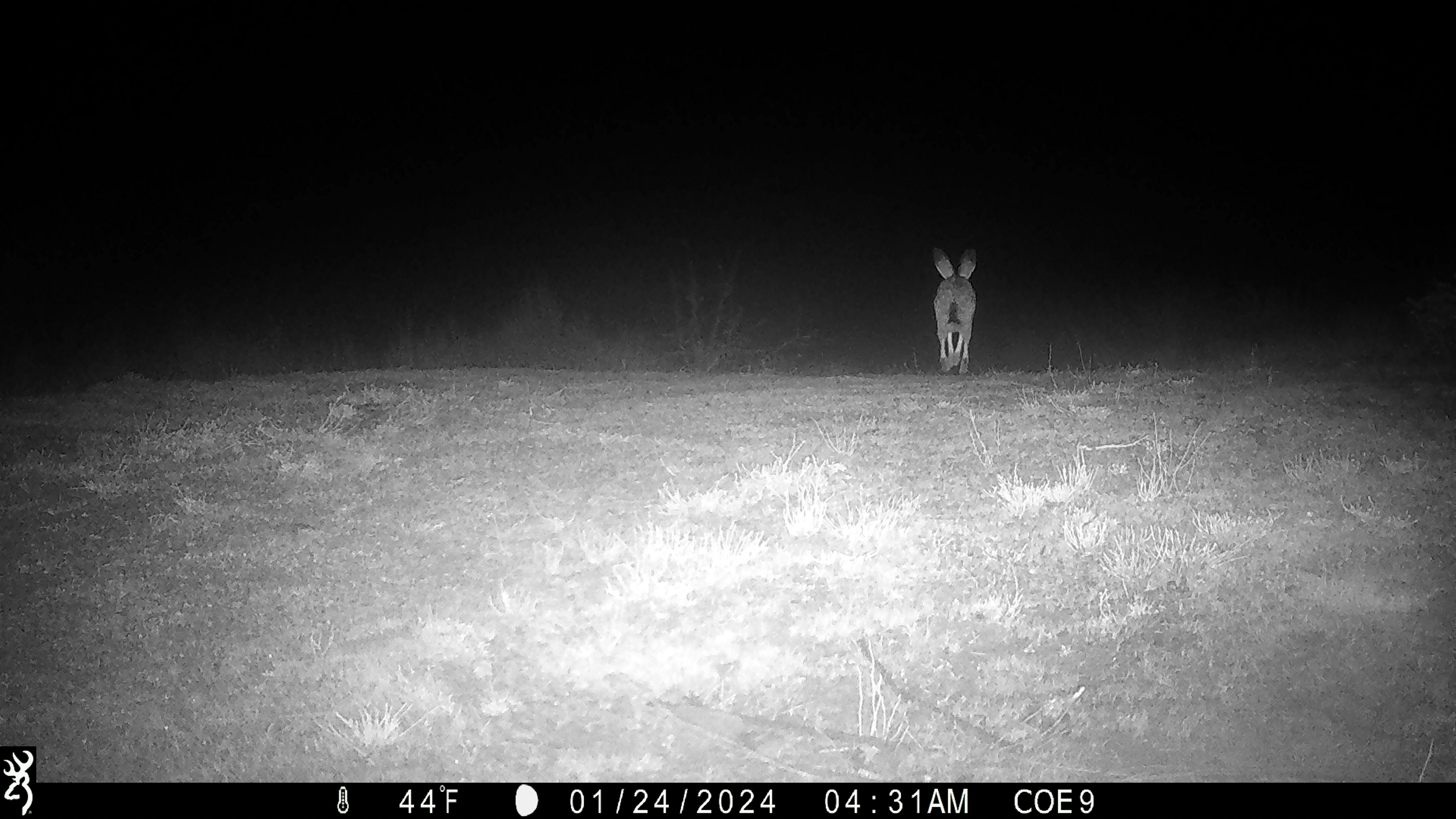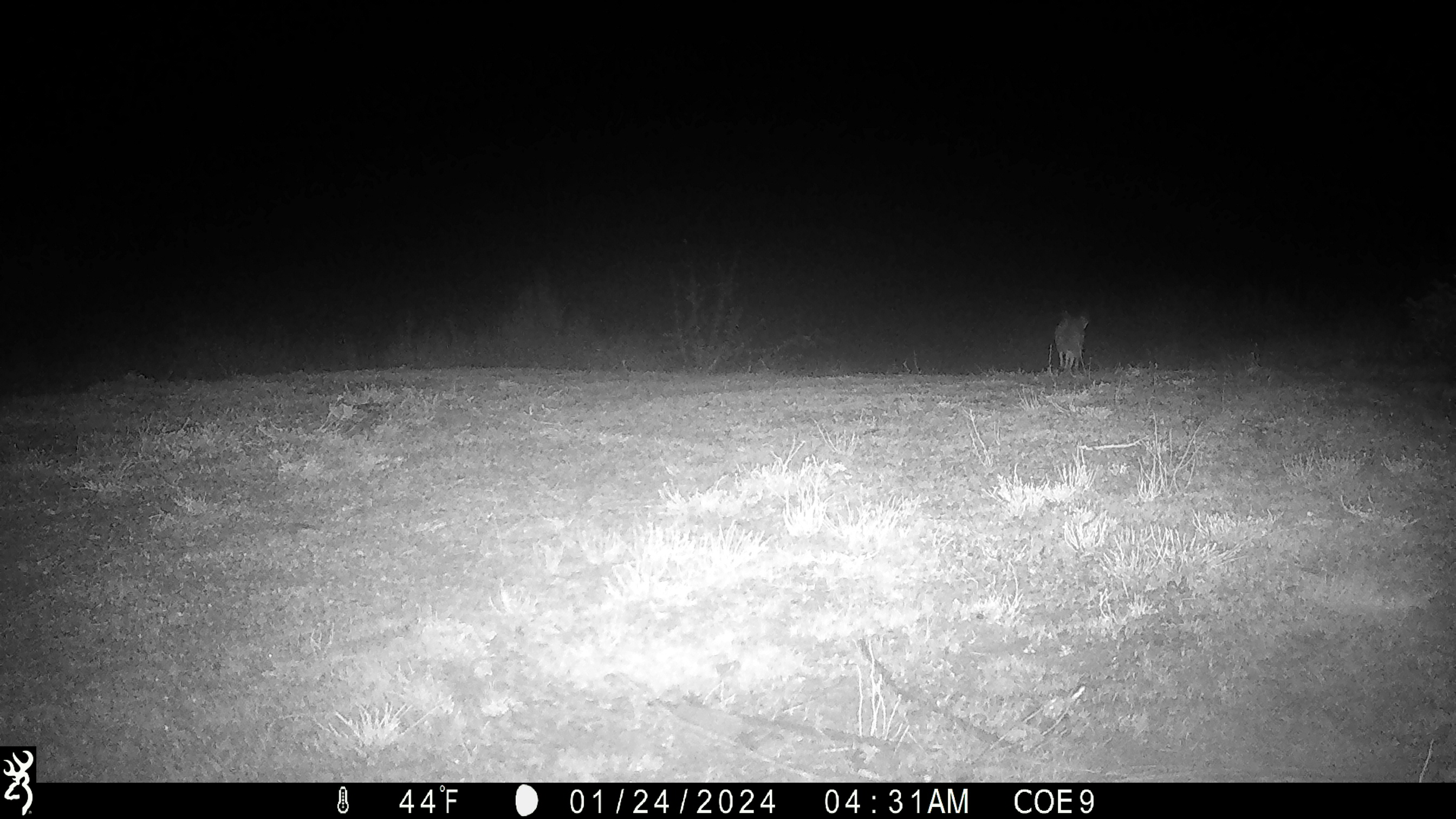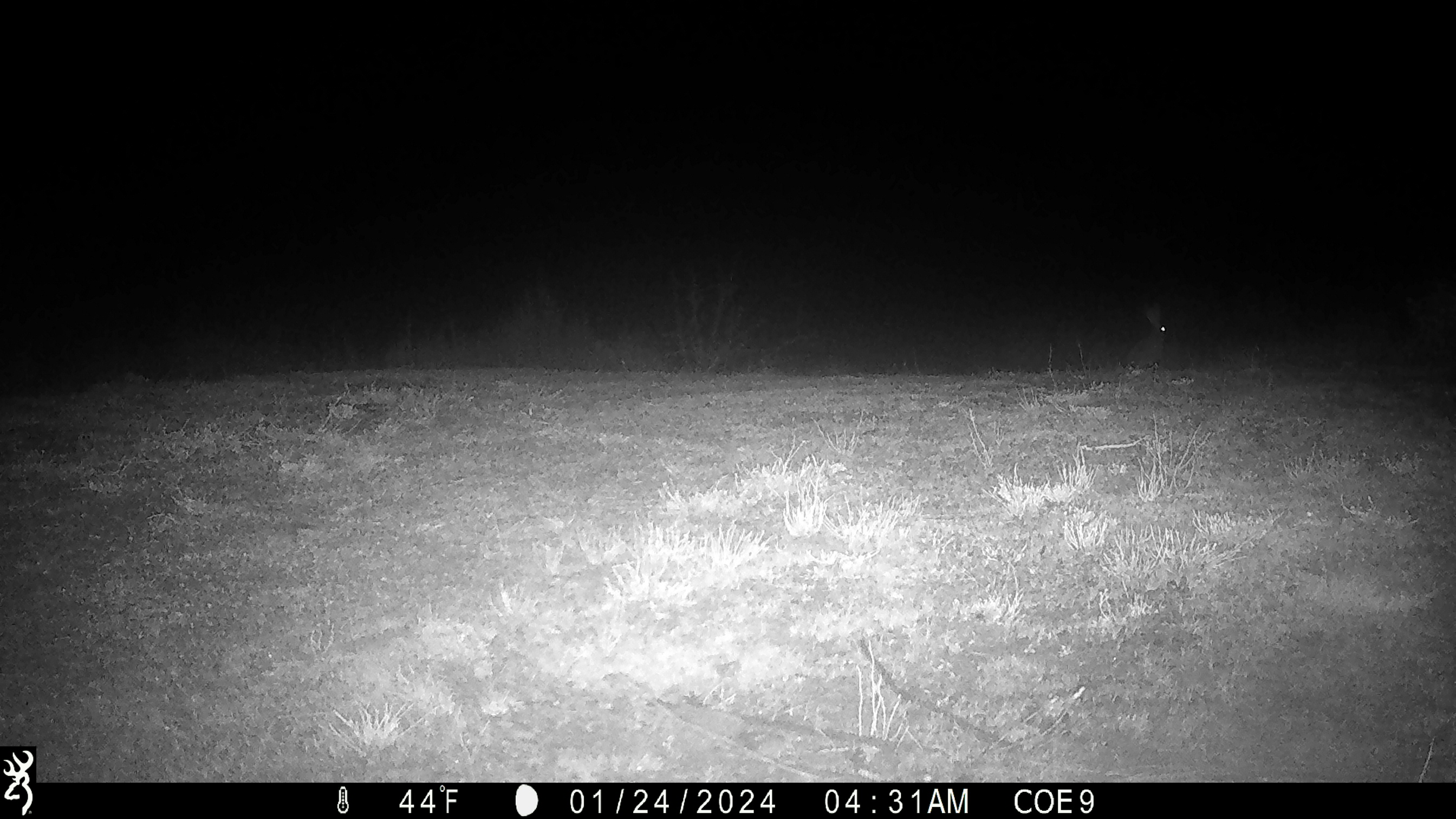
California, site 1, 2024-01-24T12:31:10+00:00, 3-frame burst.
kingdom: Animalia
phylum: Chordata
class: Mammalia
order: Lagomorpha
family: Leporidae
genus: Lepus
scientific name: Lepus californicus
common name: black-tailed jackrabbit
Black-tailed jackrabbit (Lepus californicus).